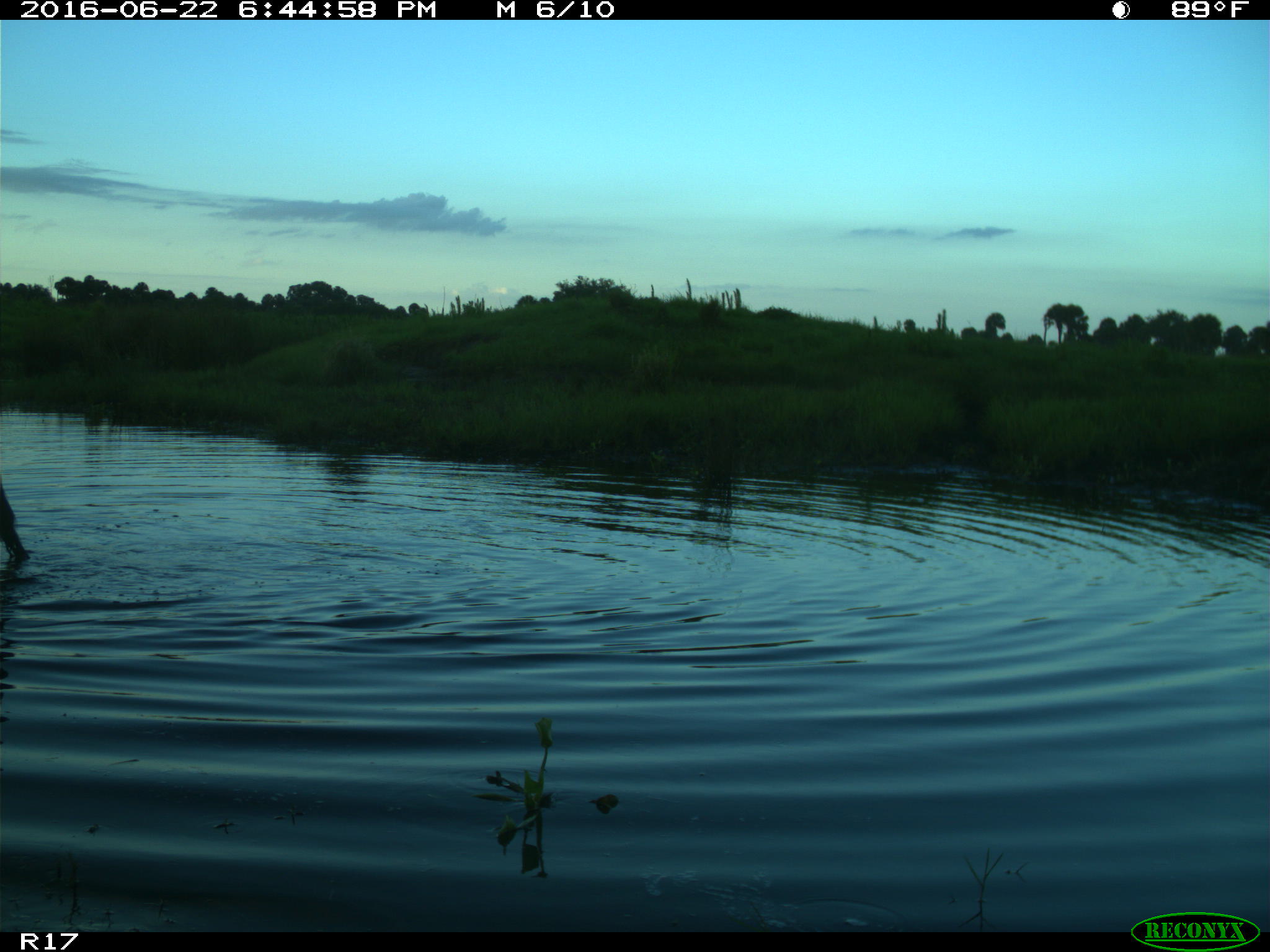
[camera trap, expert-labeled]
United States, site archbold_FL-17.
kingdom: Animalia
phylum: Chordata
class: Mammalia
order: Artiodactyla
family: Bovidae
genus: Bos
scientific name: Bos taurus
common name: domestic cow